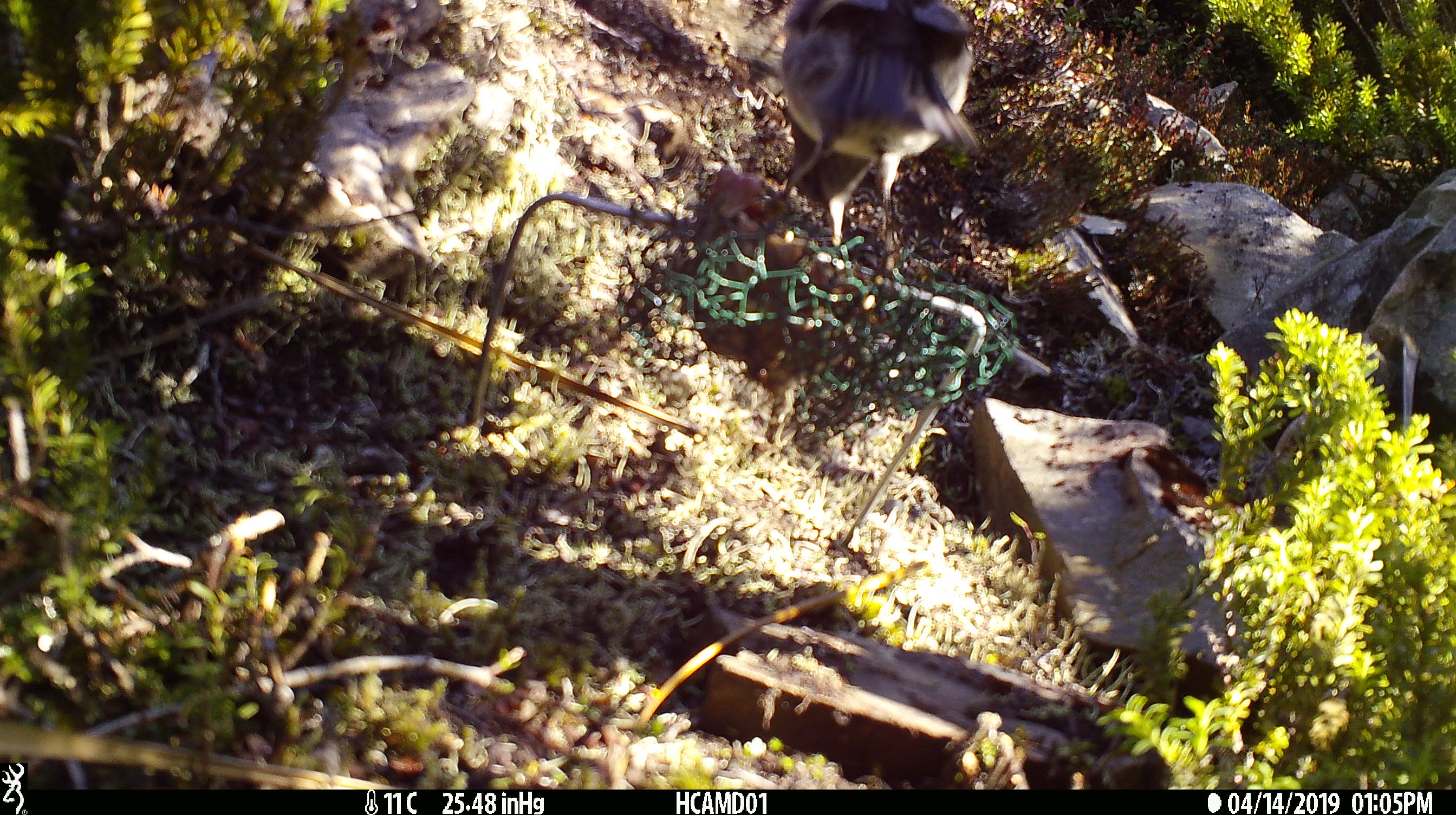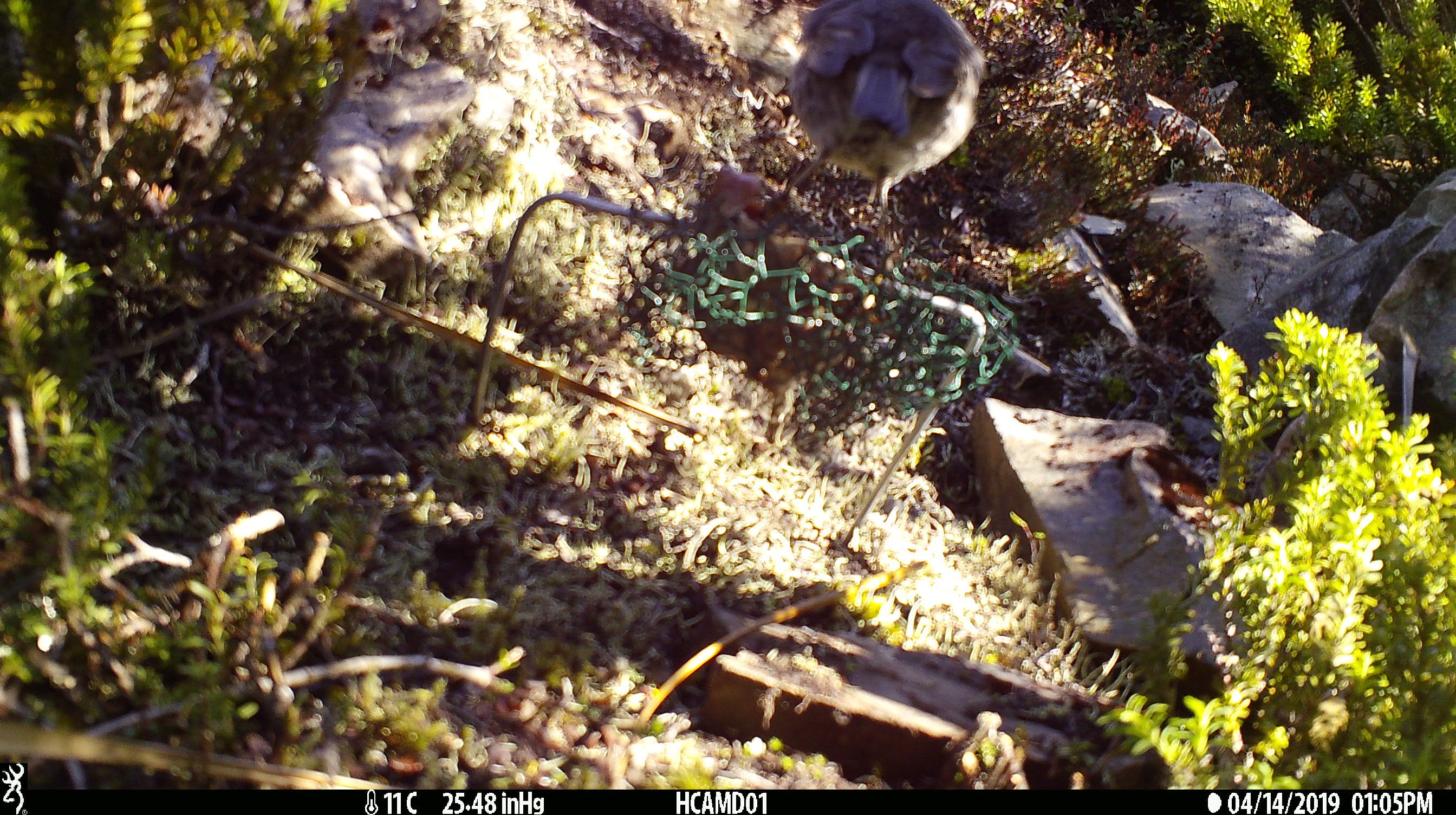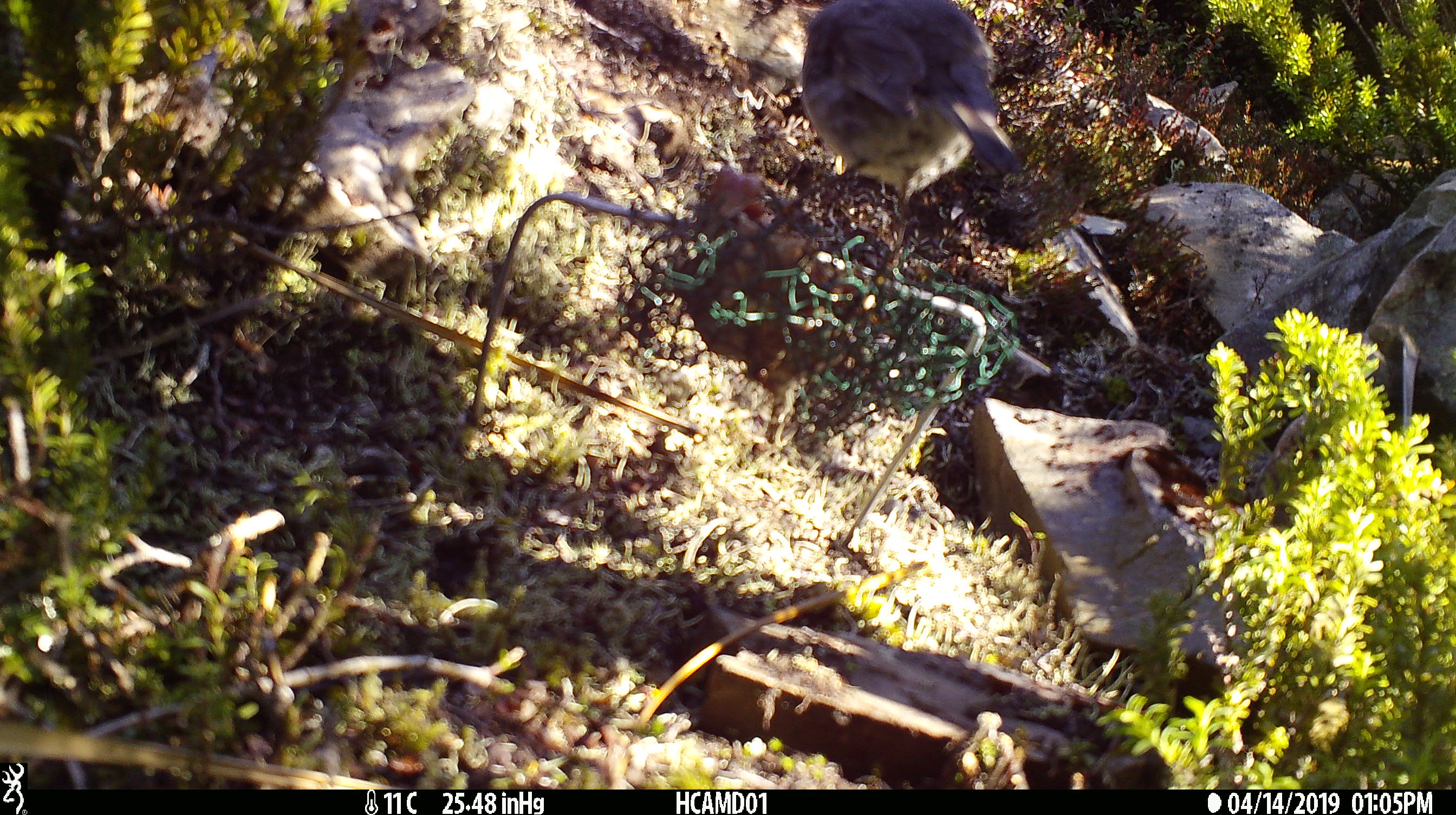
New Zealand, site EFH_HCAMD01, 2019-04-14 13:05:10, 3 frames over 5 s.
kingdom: Animalia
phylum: Chordata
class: Aves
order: Passeriformes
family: Petroicidae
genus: Petroica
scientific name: Petroica australis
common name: new zealand robin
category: robin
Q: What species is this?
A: Robin (new zealand robin) (Petroica australis).